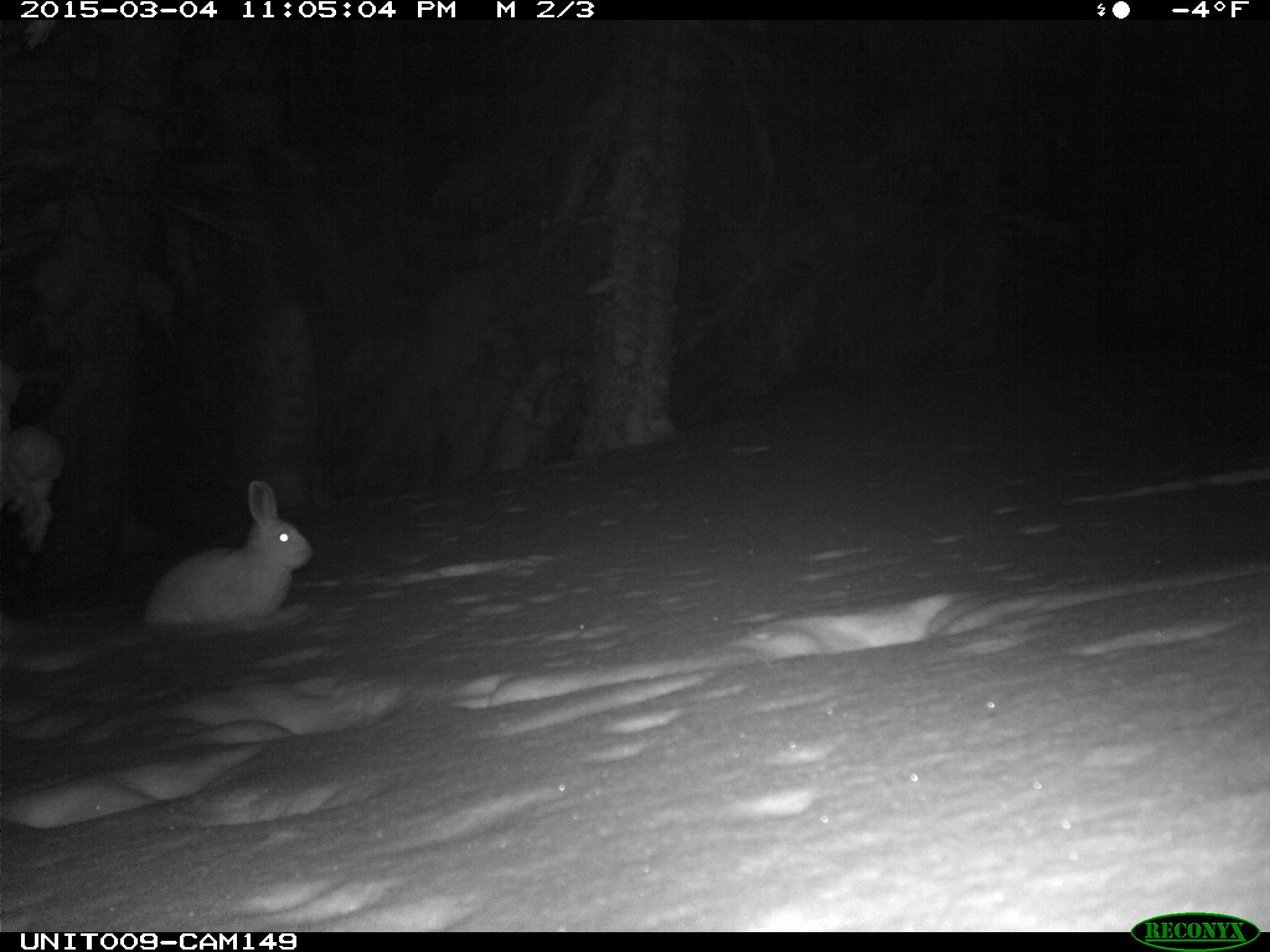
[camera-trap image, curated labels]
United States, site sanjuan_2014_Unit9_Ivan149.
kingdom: Animalia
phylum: Chordata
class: Mammalia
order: Lagomorpha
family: Leporidae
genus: Lepus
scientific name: Lepus americanus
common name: snowshoe hare